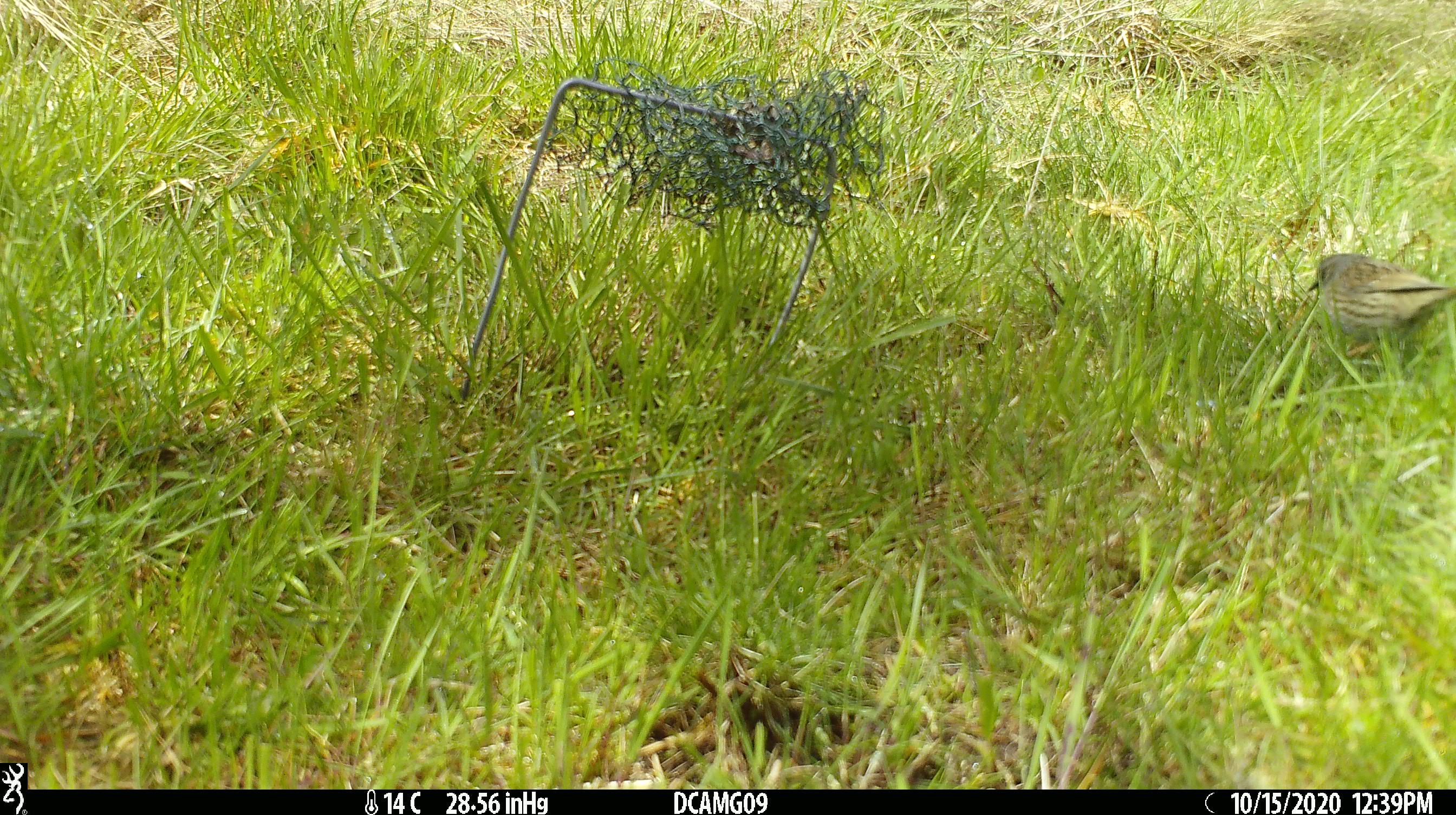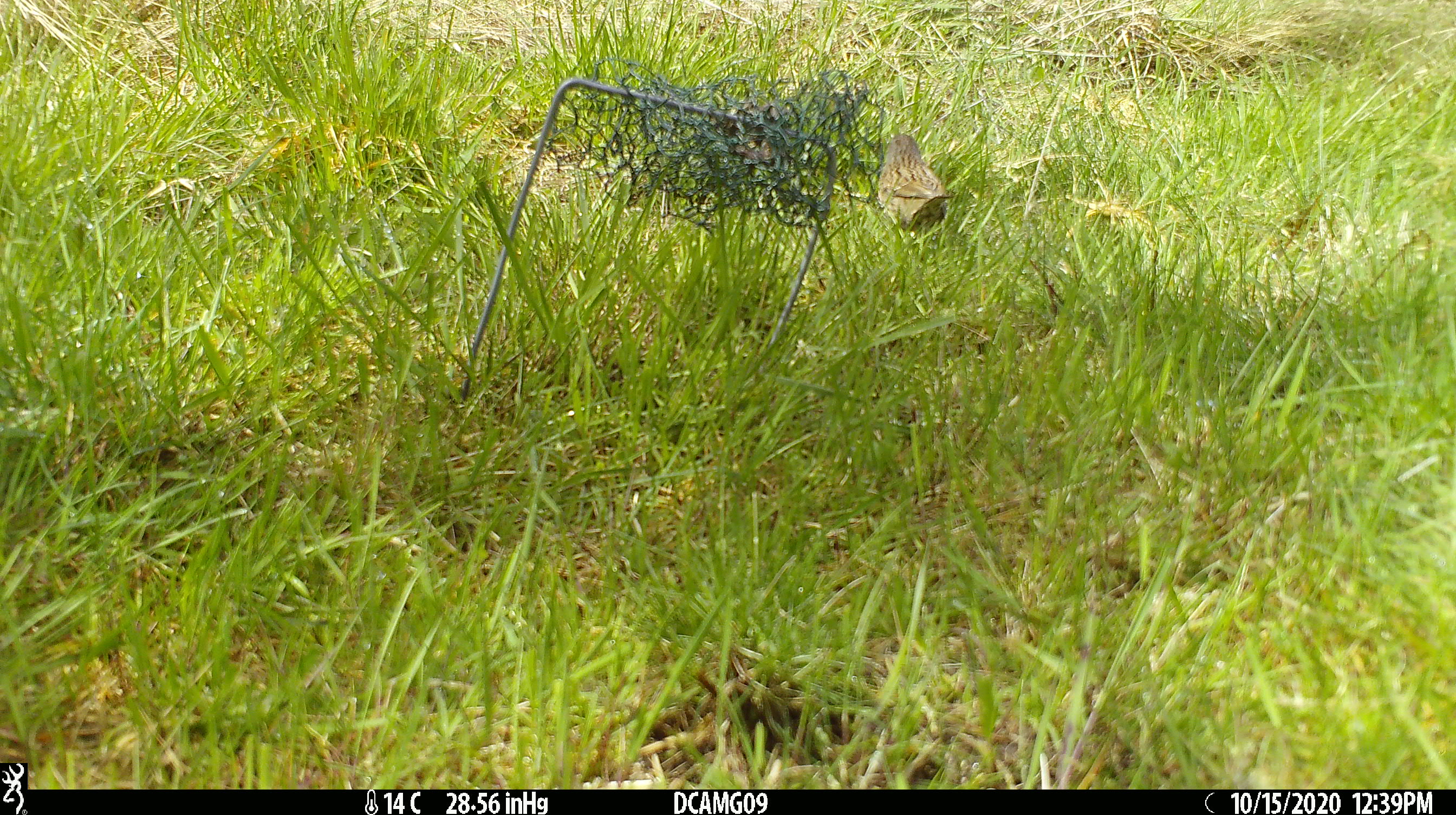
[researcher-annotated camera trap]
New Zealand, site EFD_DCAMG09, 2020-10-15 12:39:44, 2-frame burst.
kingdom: Animalia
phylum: Chordata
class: Aves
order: Passeriformes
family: Prunellidae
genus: Prunella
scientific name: Prunella modularis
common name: dunnock